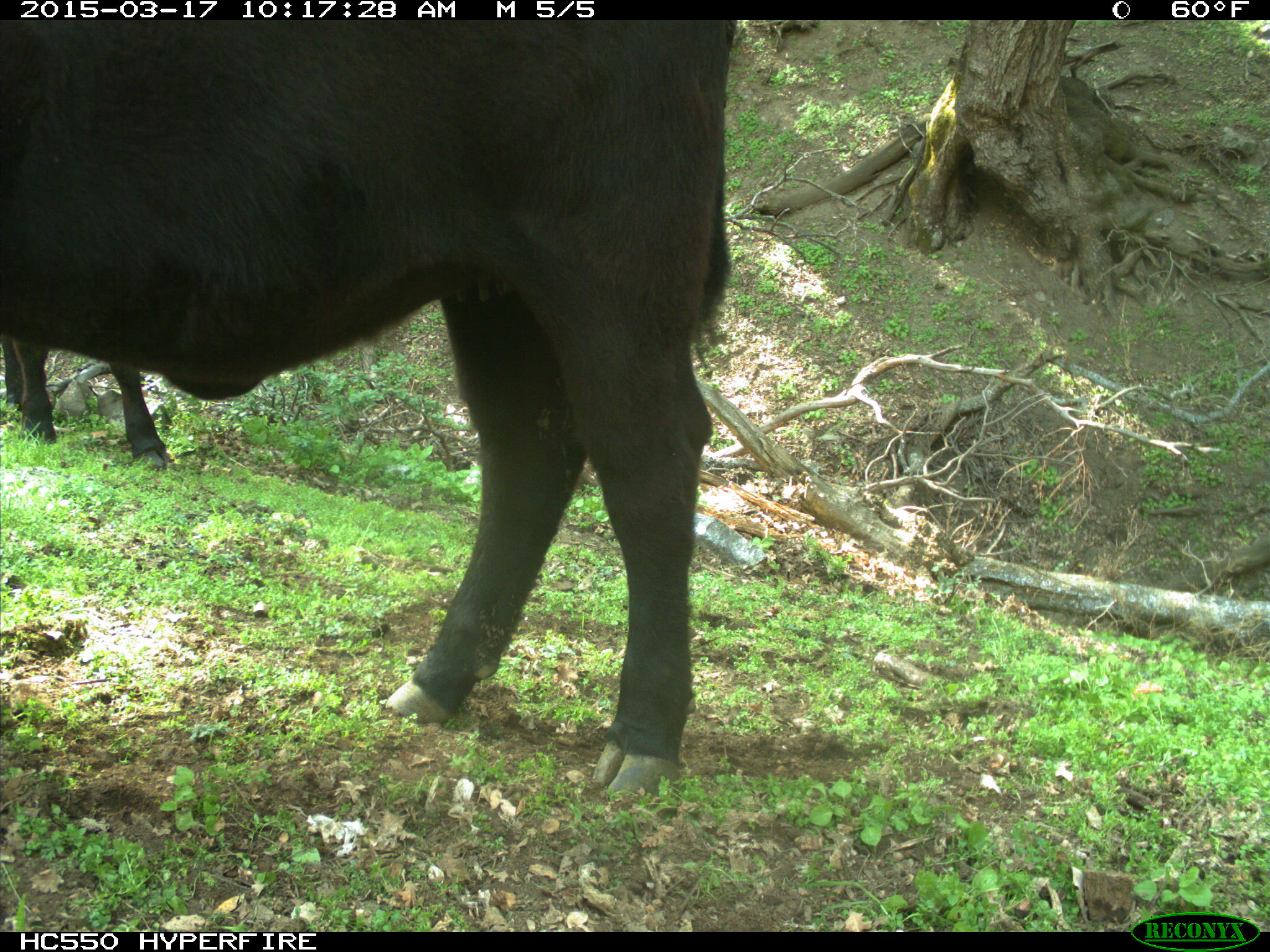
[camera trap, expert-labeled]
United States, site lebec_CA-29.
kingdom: Animalia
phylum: Chordata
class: Mammalia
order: Artiodactyla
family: Bovidae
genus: Bos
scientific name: Bos taurus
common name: domestic cow